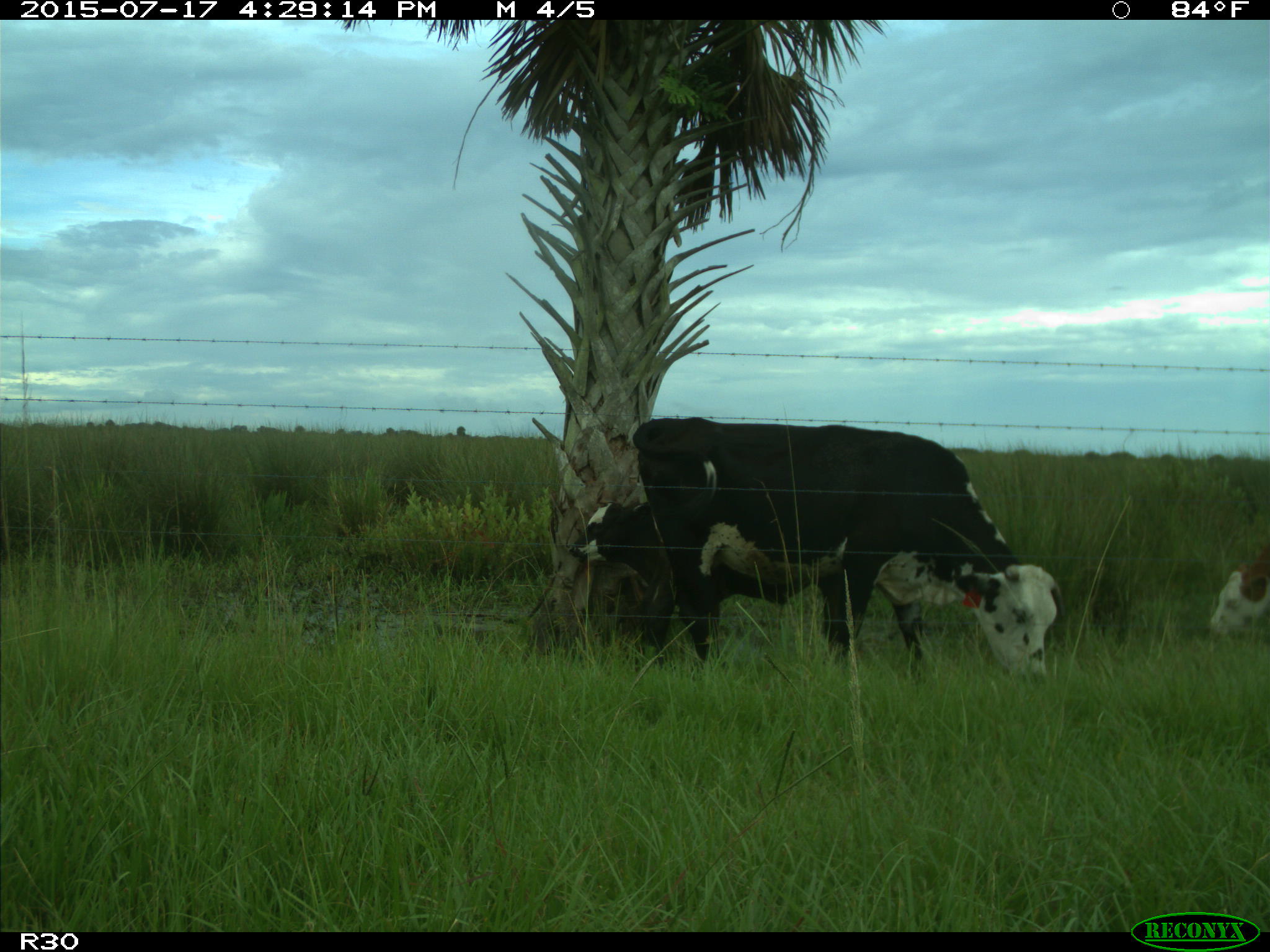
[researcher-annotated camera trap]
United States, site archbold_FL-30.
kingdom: Animalia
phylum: Chordata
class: Mammalia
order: Artiodactyla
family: Bovidae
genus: Bos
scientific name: Bos taurus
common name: domestic cow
Bos taurus (domestic cow).